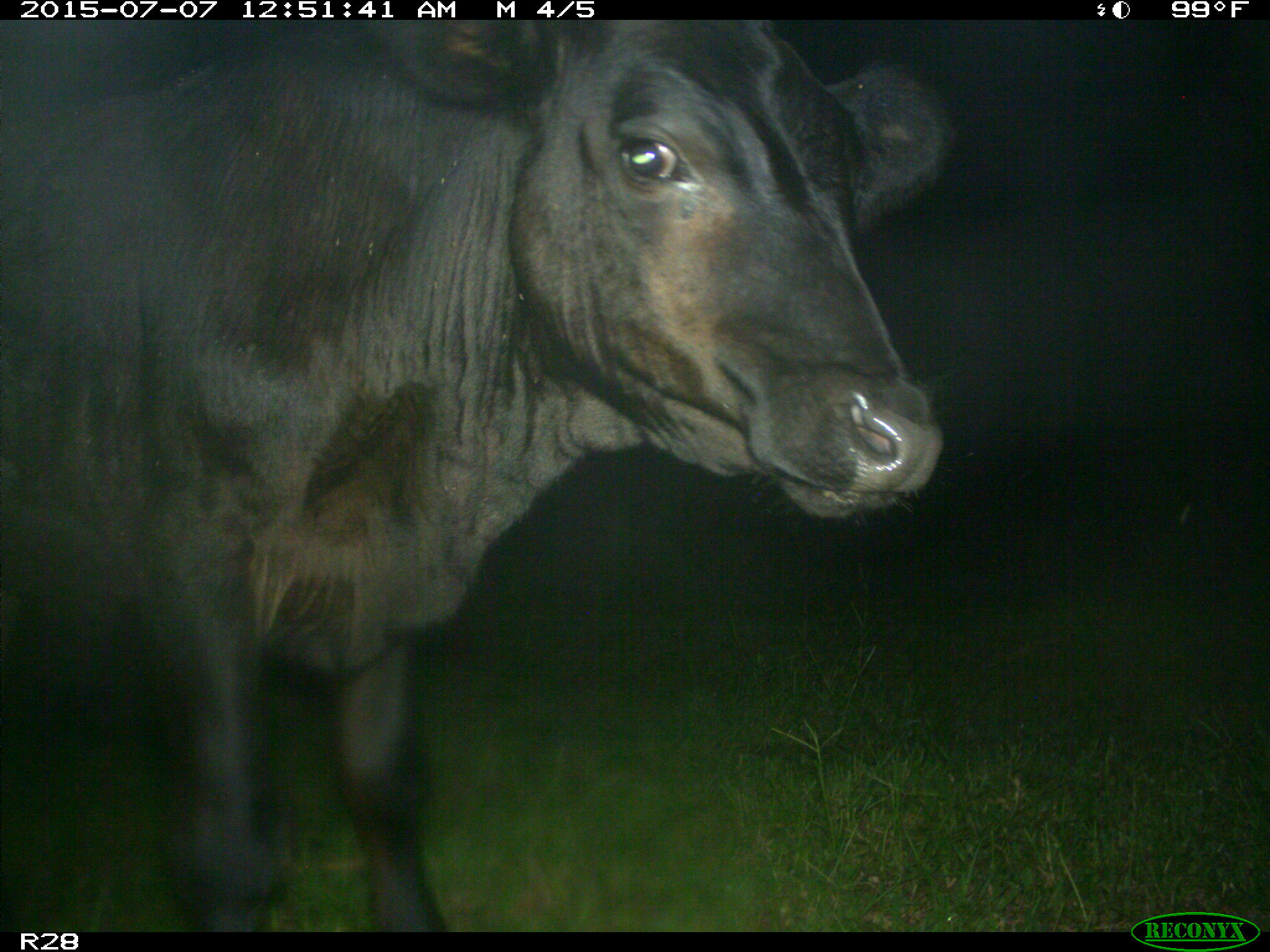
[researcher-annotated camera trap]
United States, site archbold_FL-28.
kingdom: Animalia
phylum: Chordata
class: Mammalia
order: Artiodactyla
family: Bovidae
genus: Bos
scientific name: Bos taurus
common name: domestic cow